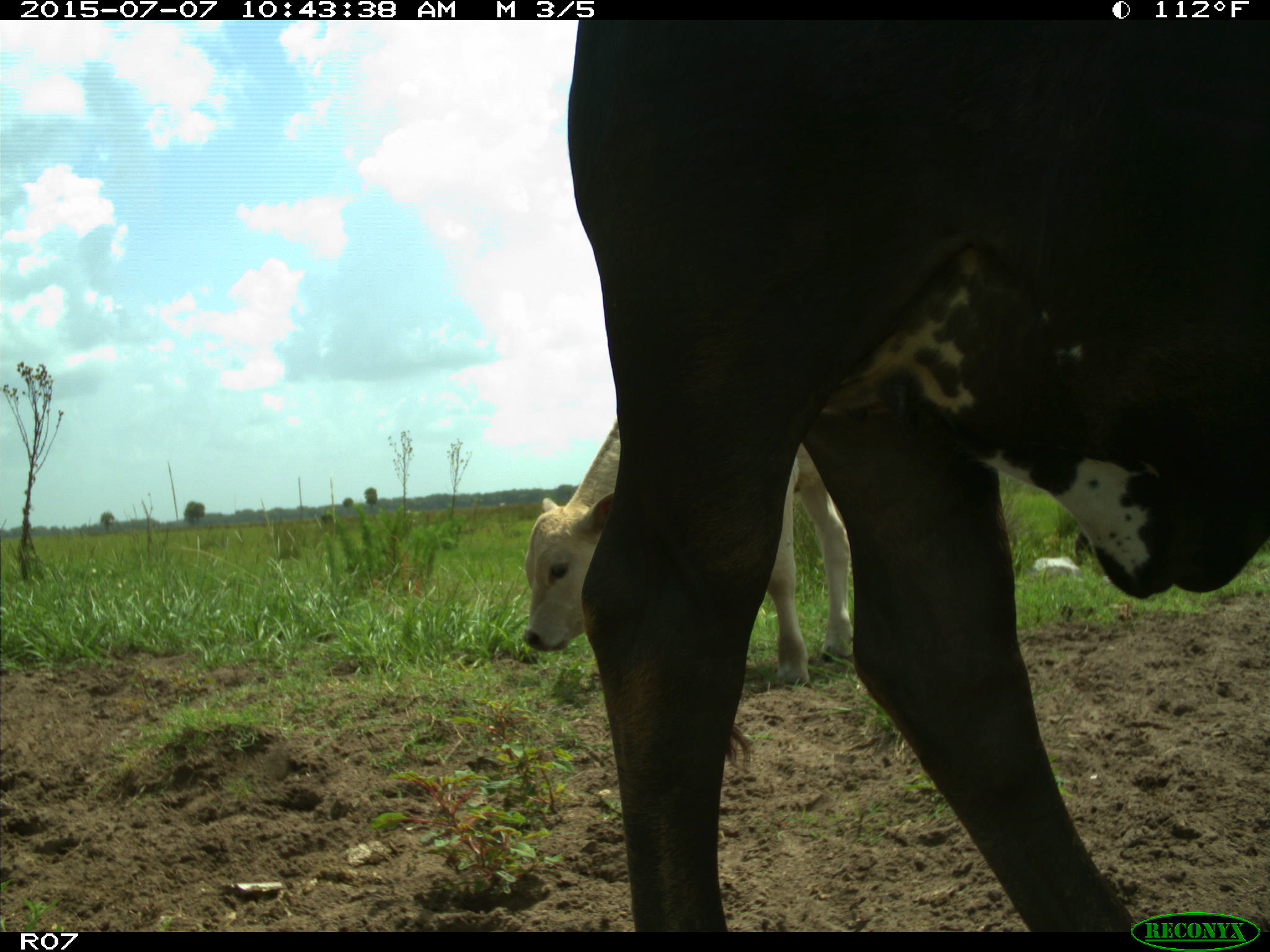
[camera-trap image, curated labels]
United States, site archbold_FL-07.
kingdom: Animalia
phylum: Chordata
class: Mammalia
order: Artiodactyla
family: Bovidae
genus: Bos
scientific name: Bos taurus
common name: domestic cow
Bos taurus (domestic cow).